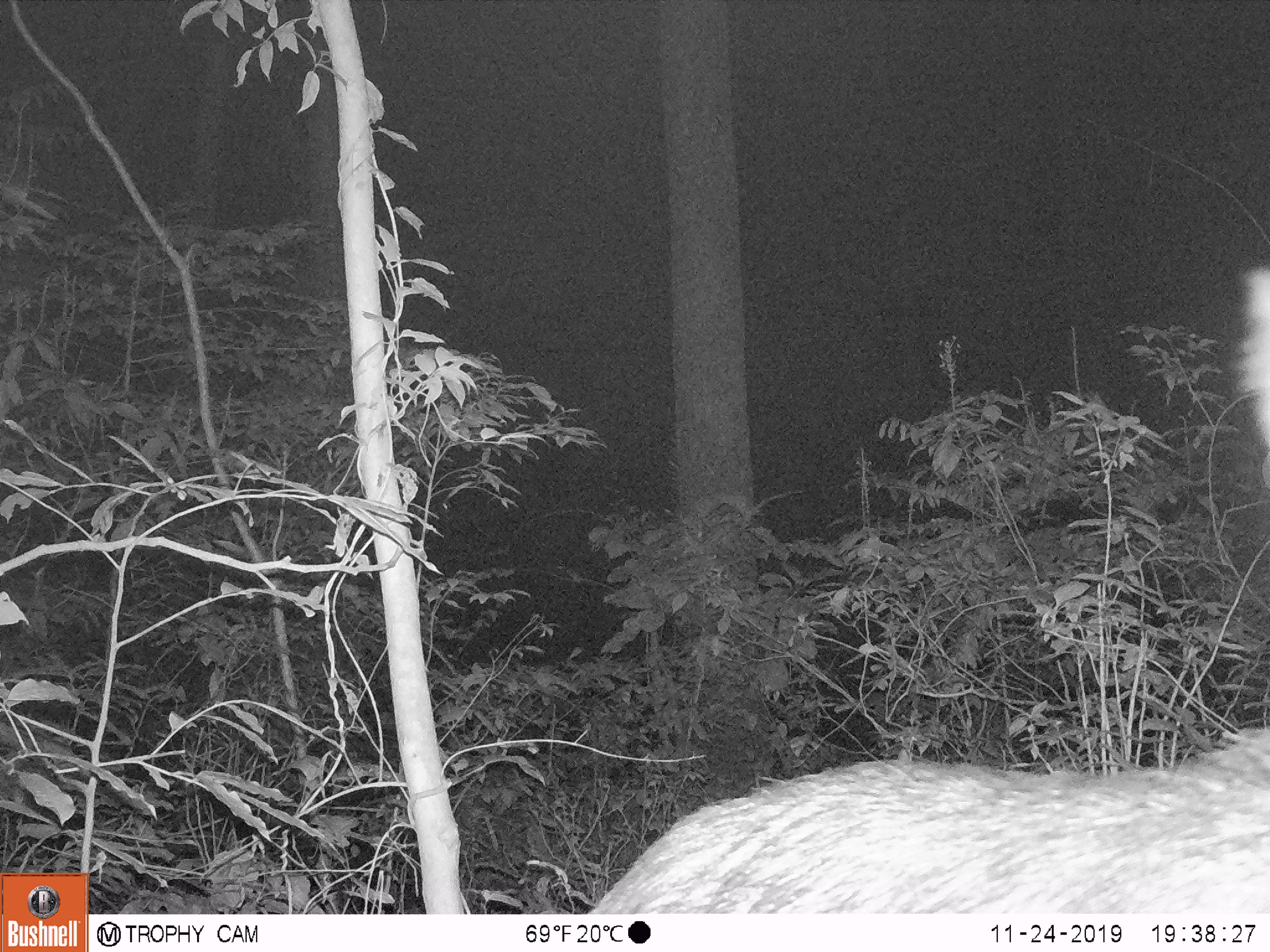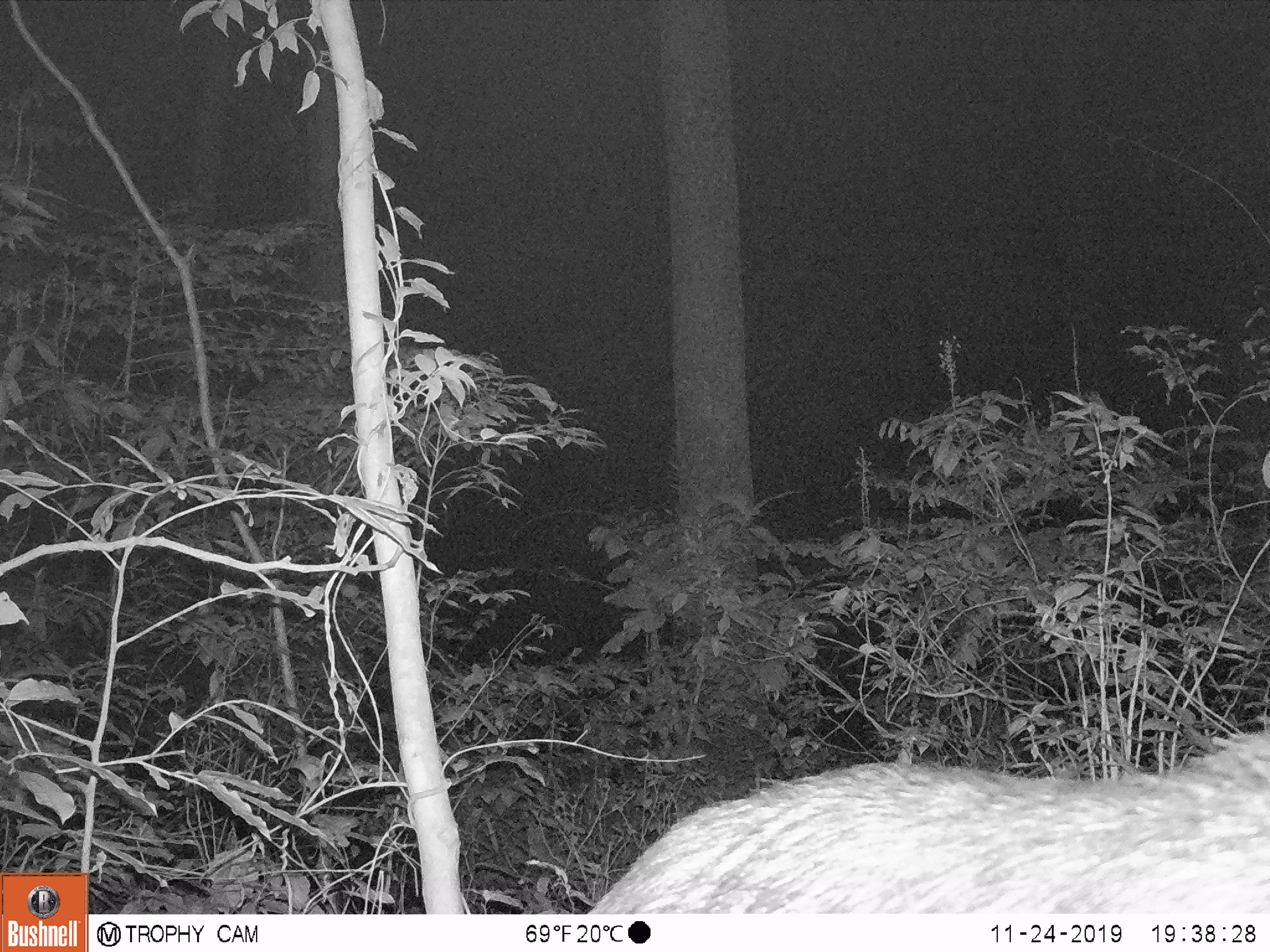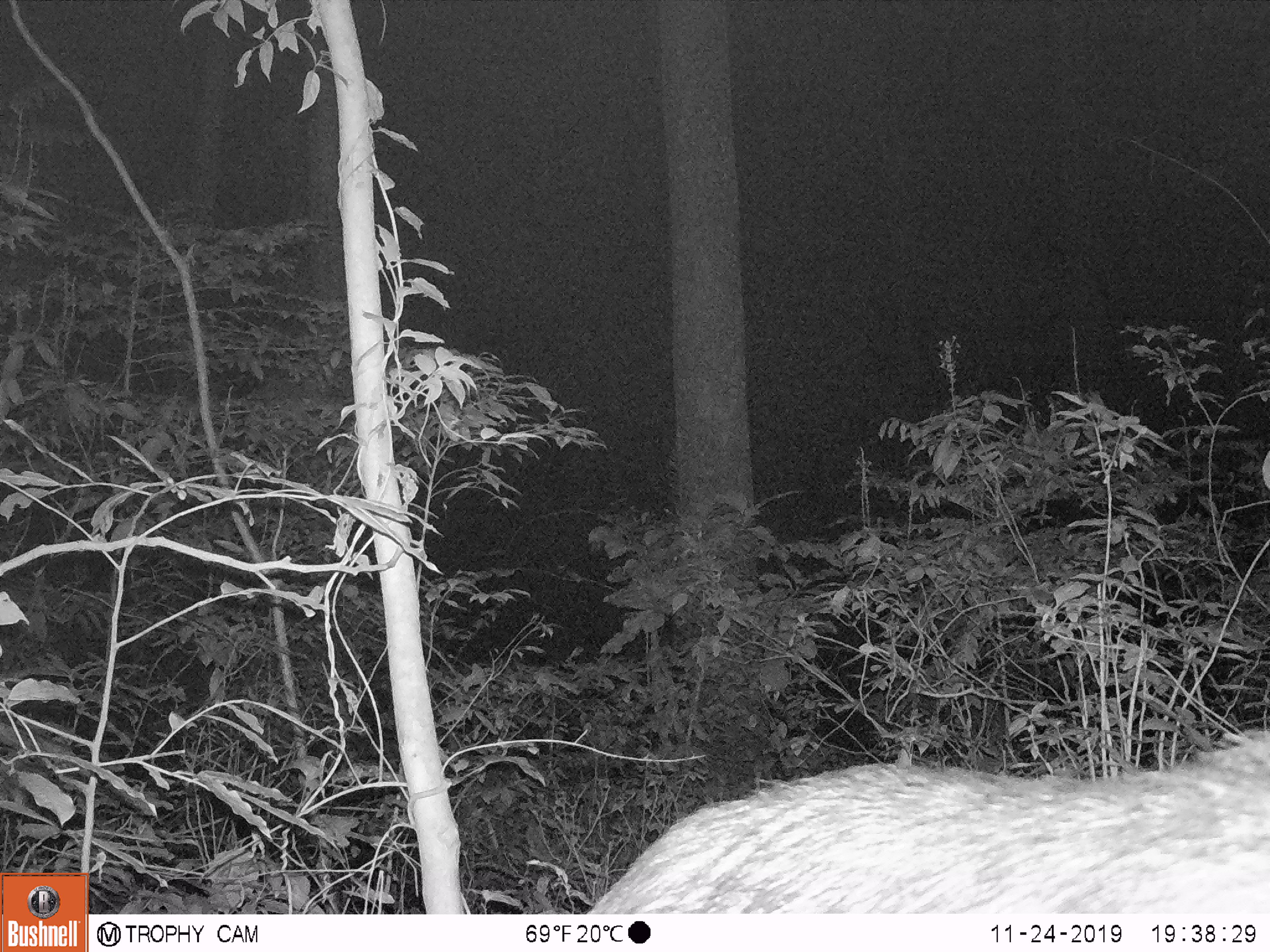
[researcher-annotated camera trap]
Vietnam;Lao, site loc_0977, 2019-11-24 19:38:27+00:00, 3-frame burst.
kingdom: Animalia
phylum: Chordata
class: Mammalia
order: Artiodactyla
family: Bovidae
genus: Capricornis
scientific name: Capricornis sumatraensis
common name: chinese serow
Chinese serow (Capricornis sumatraensis). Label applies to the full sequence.